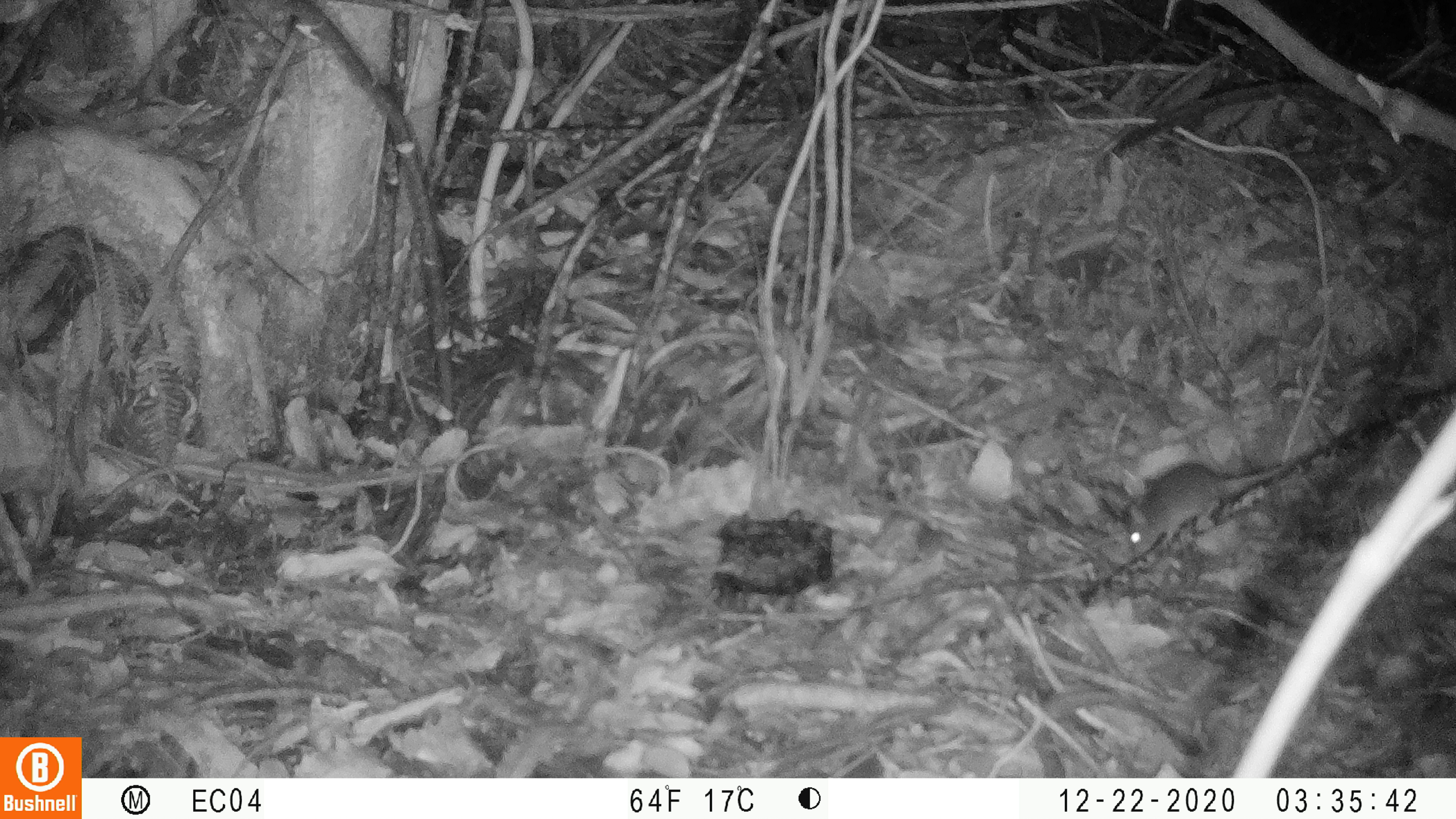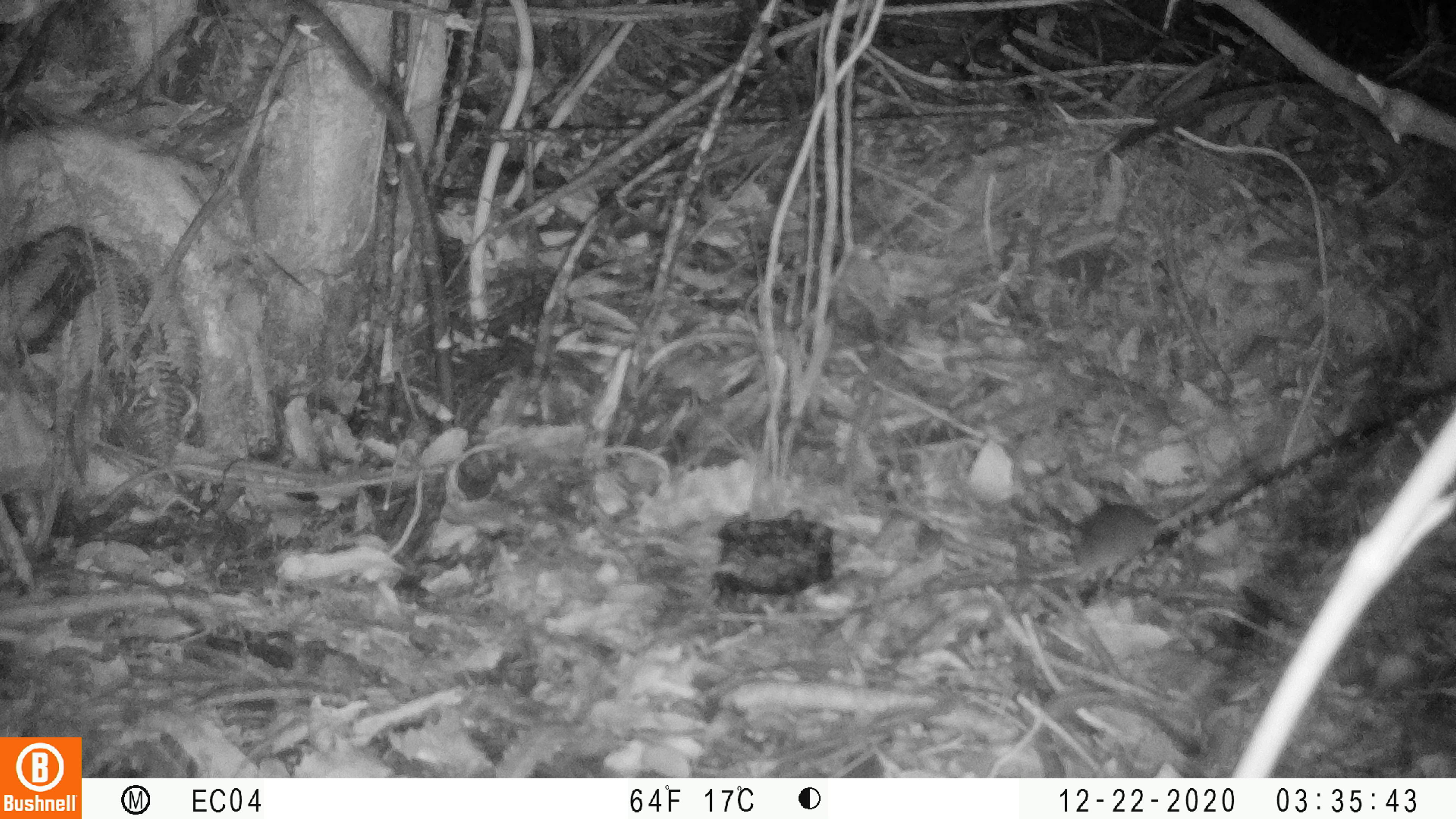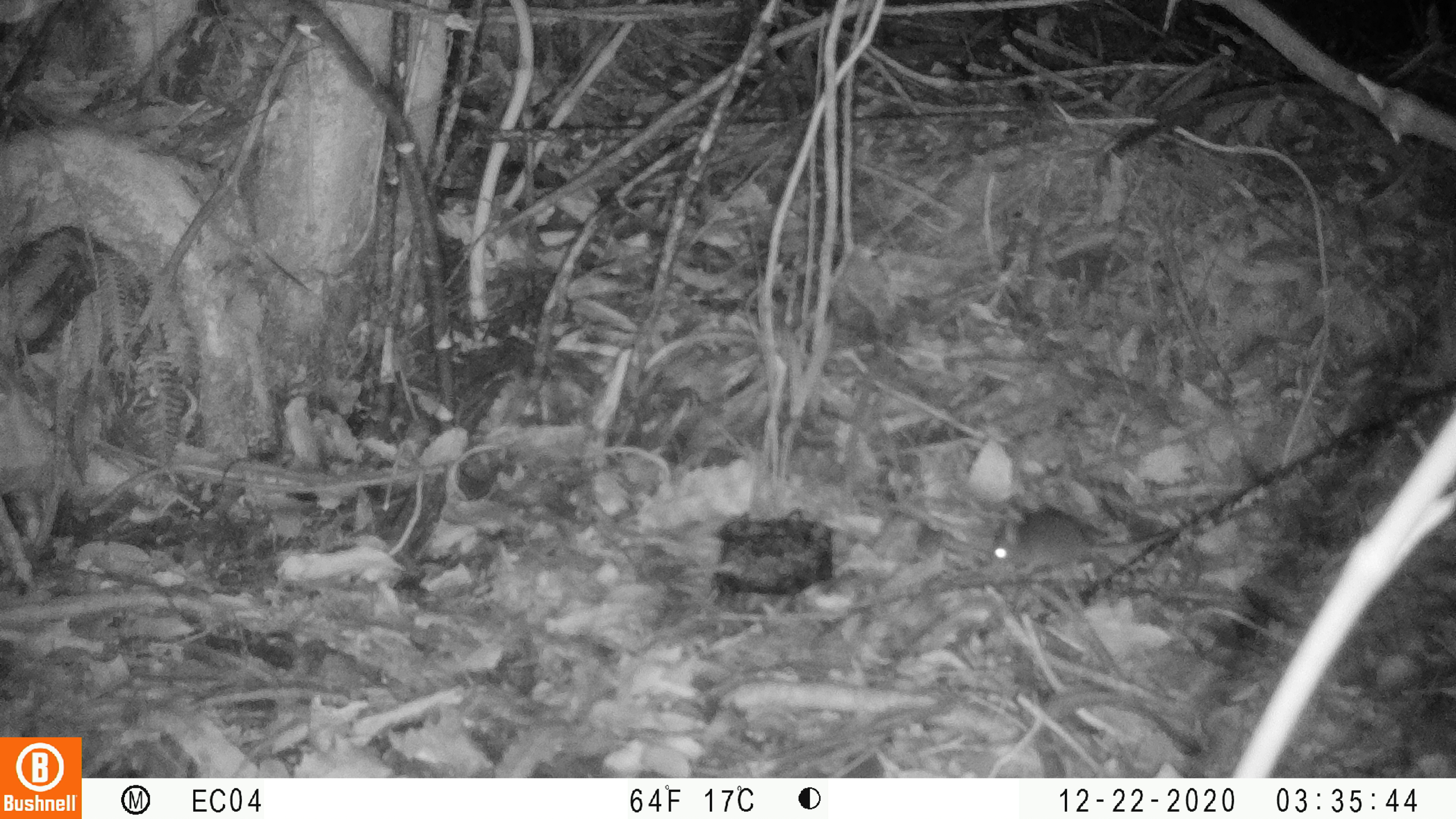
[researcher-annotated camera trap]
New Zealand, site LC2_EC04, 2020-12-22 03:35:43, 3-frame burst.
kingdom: Animalia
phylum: Chordata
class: Mammalia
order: Rodentia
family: Muridae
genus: Mus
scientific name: Mus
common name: mouse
Mouse (Mus).